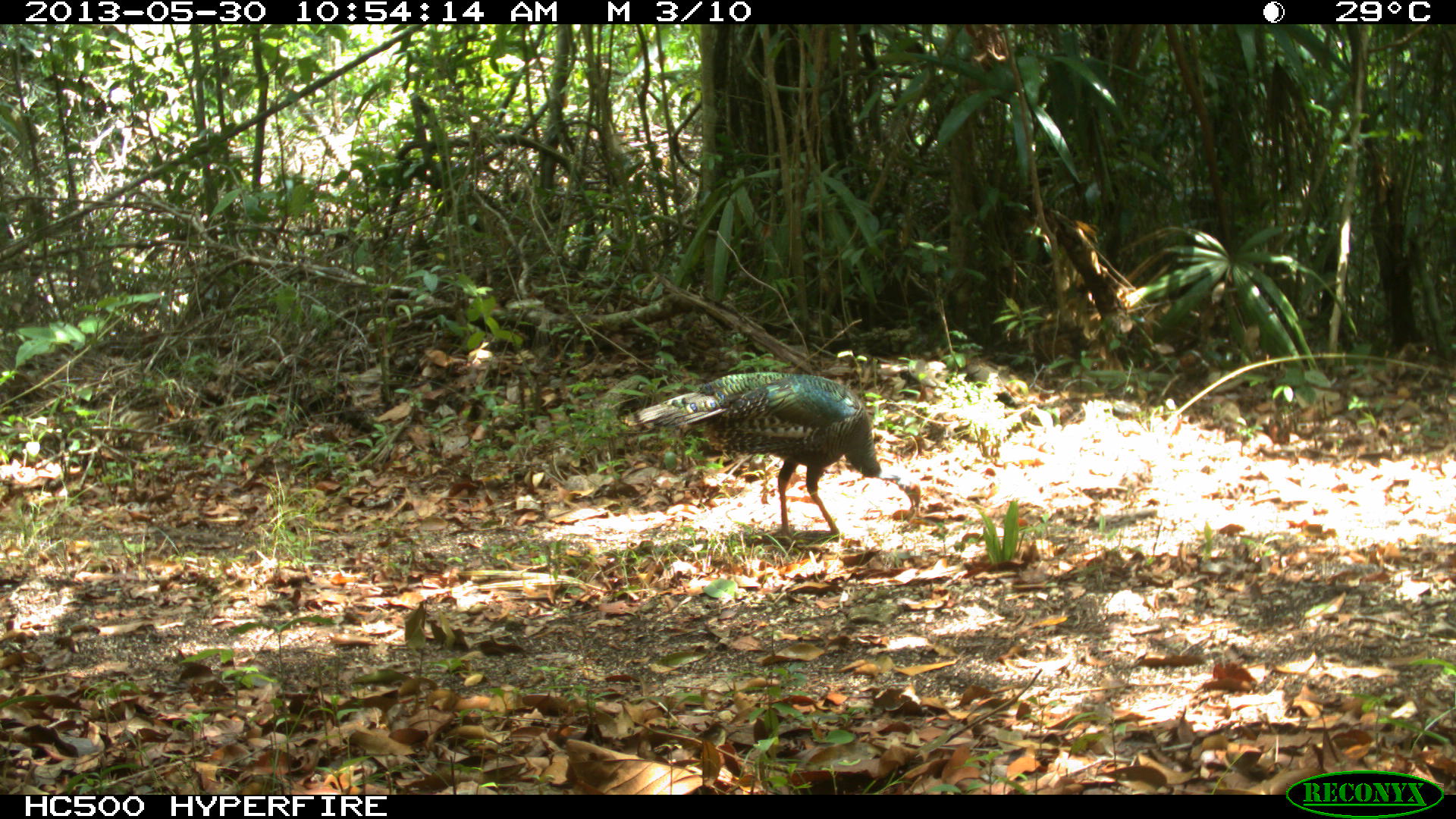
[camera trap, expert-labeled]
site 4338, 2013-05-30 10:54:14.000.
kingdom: Animalia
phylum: Chordata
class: Aves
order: Galliformes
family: Phasianidae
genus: Meleagris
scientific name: Meleagris ocellata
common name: ocellated turkey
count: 1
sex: female